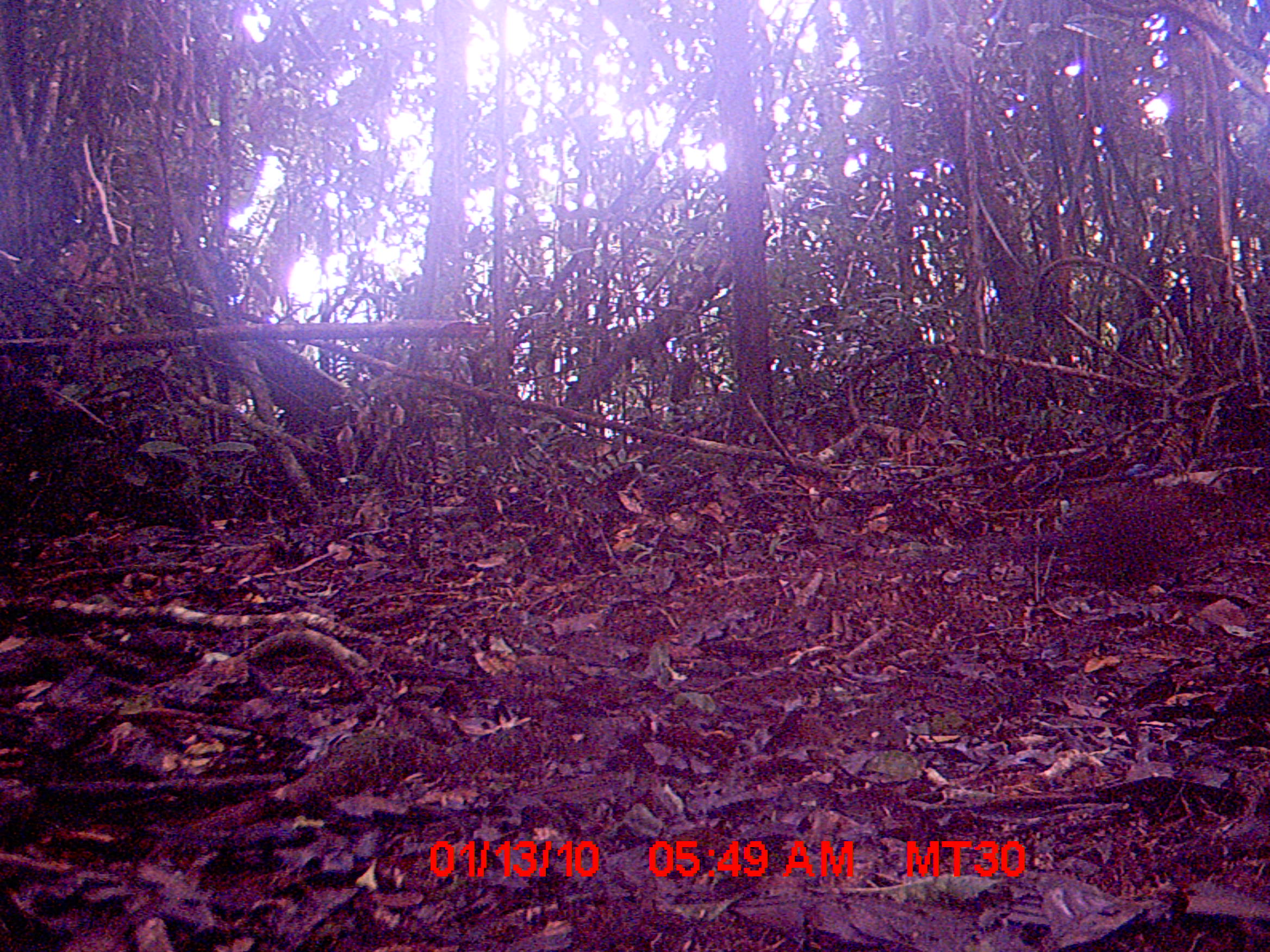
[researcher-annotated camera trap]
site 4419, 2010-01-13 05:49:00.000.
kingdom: Animalia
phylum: Chordata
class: Aves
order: Cuculiformes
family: Cuculidae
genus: Coua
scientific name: Coua serriana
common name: red-breasted coua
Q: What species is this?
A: Coua serriana (red-breasted coua).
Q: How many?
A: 1.